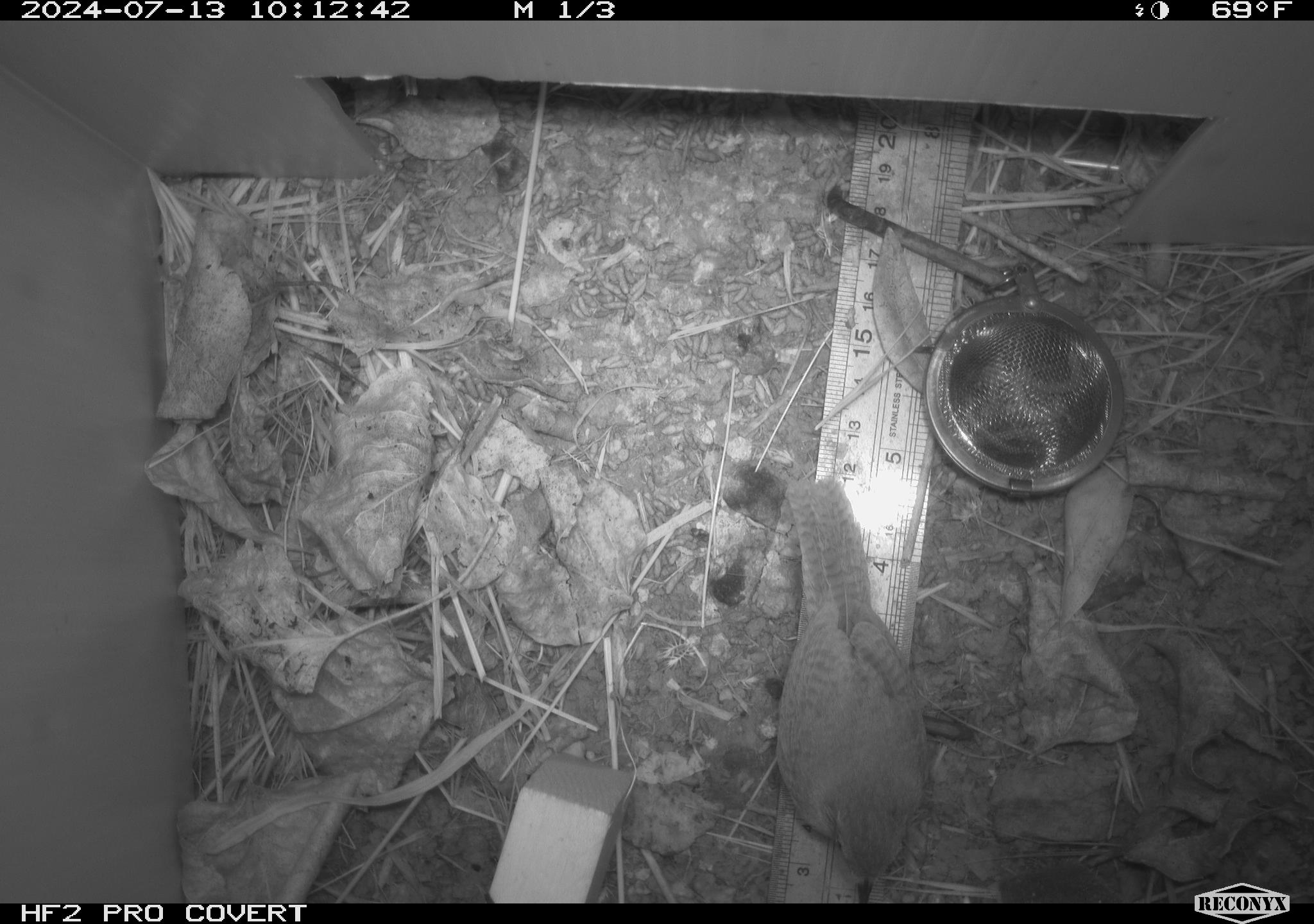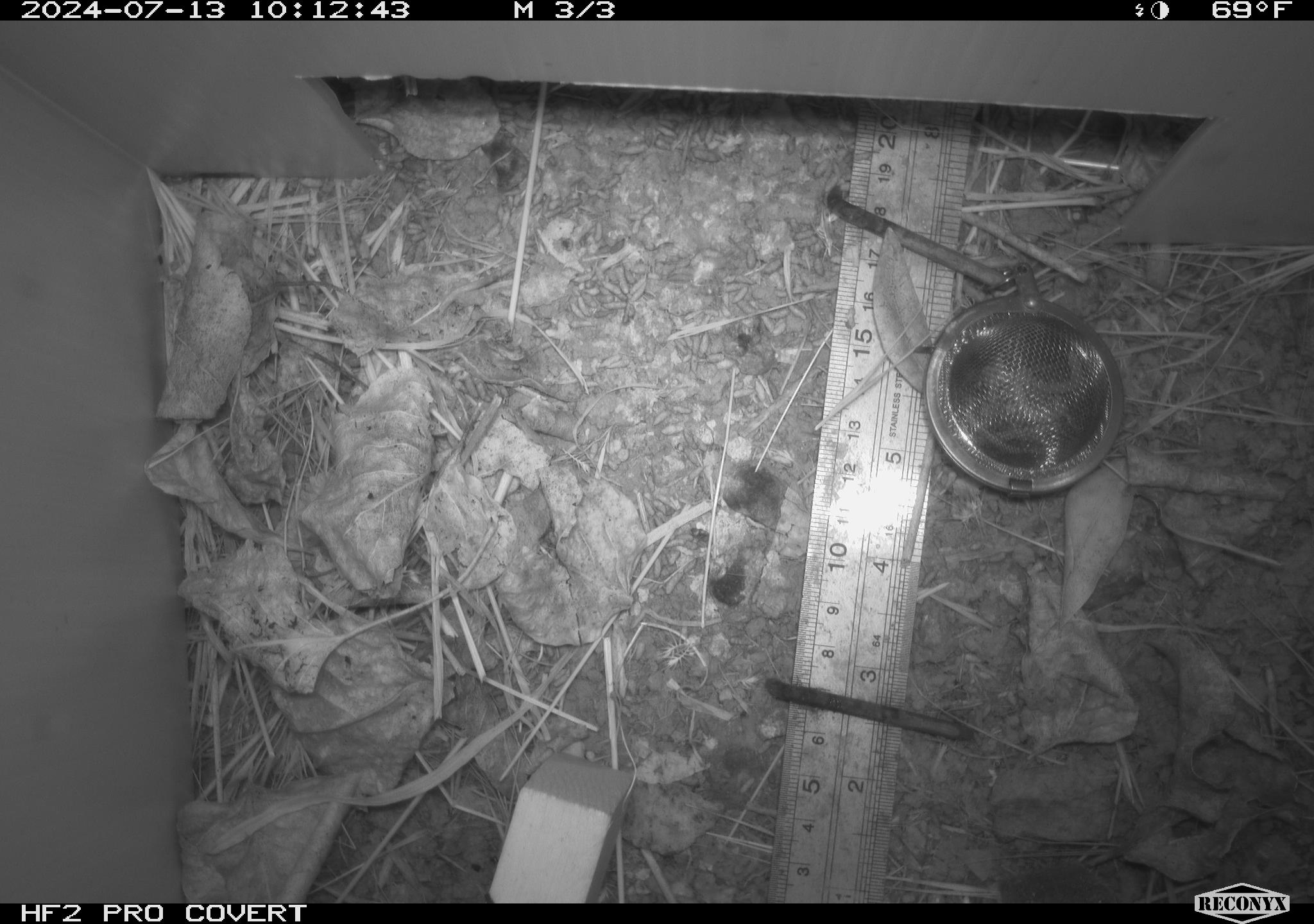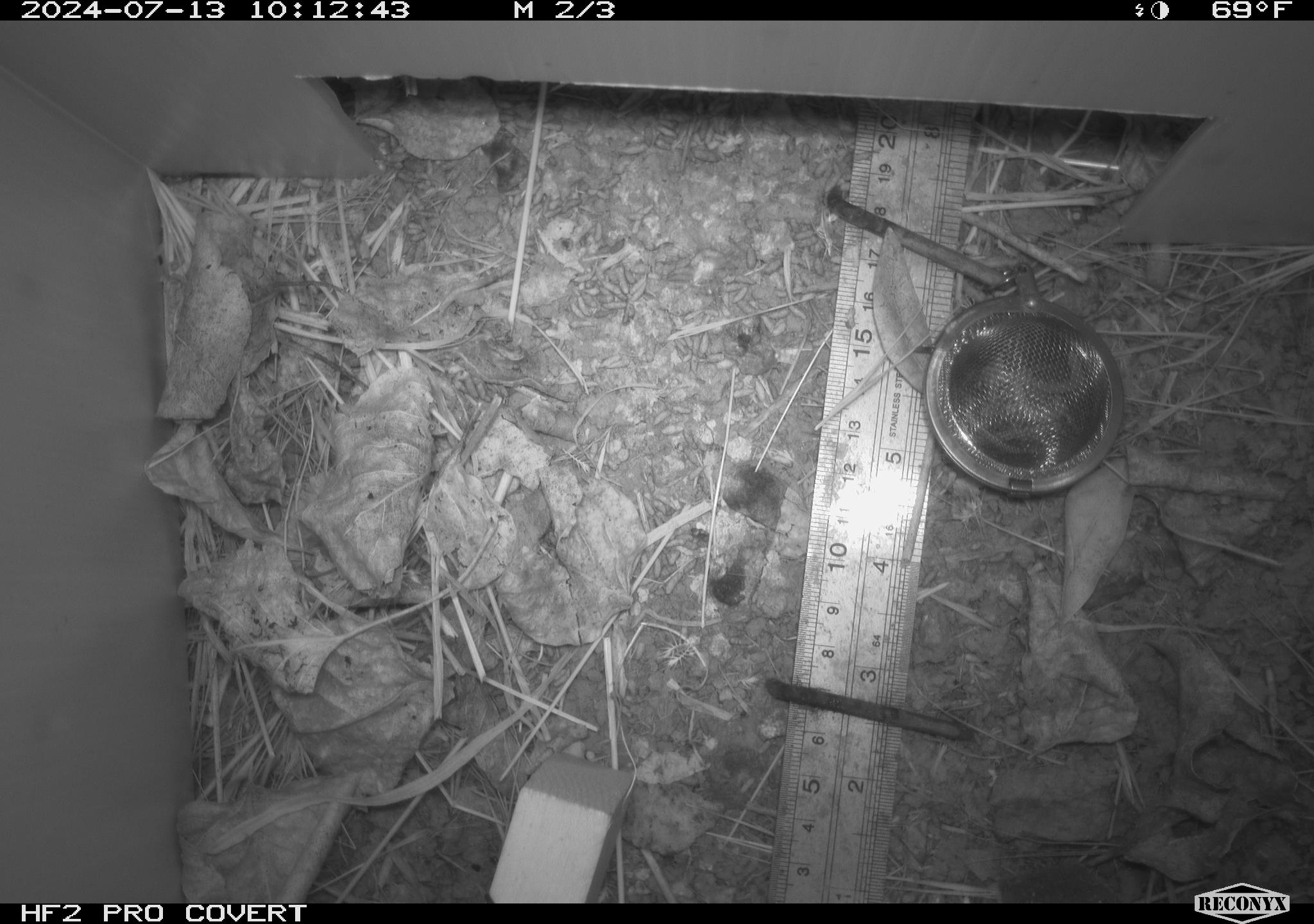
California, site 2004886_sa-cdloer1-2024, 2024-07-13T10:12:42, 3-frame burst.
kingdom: Animalia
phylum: Chordata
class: Aves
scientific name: Aves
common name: bird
Bird (Aves).